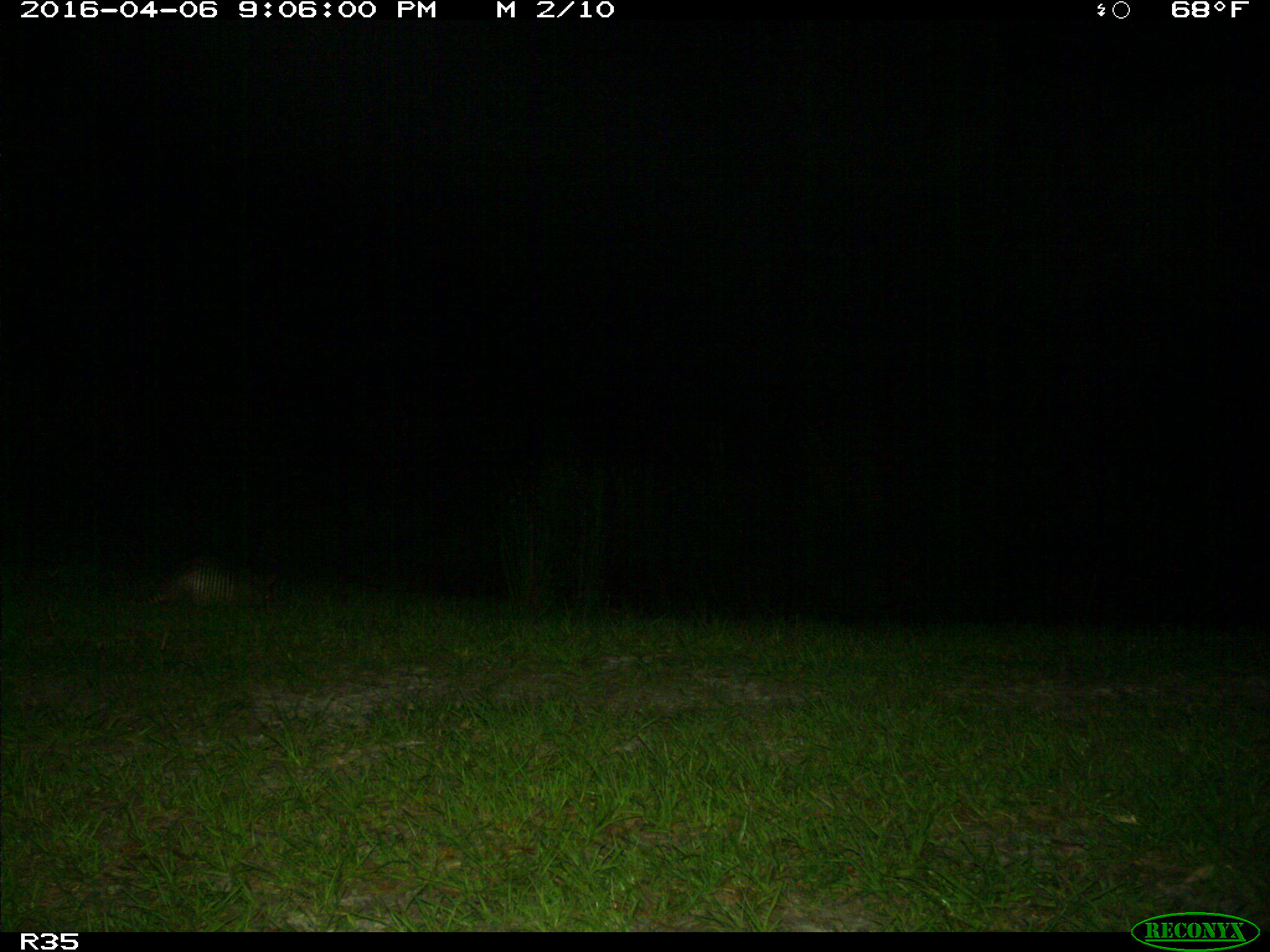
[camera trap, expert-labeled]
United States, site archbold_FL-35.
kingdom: Animalia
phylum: Chordata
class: Mammalia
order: Cingulata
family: Dasypodidae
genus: Dasypus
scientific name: Dasypus novemcinctus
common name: nine-banded armadillo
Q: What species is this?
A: Dasypus novemcinctus (nine-banded armadillo).